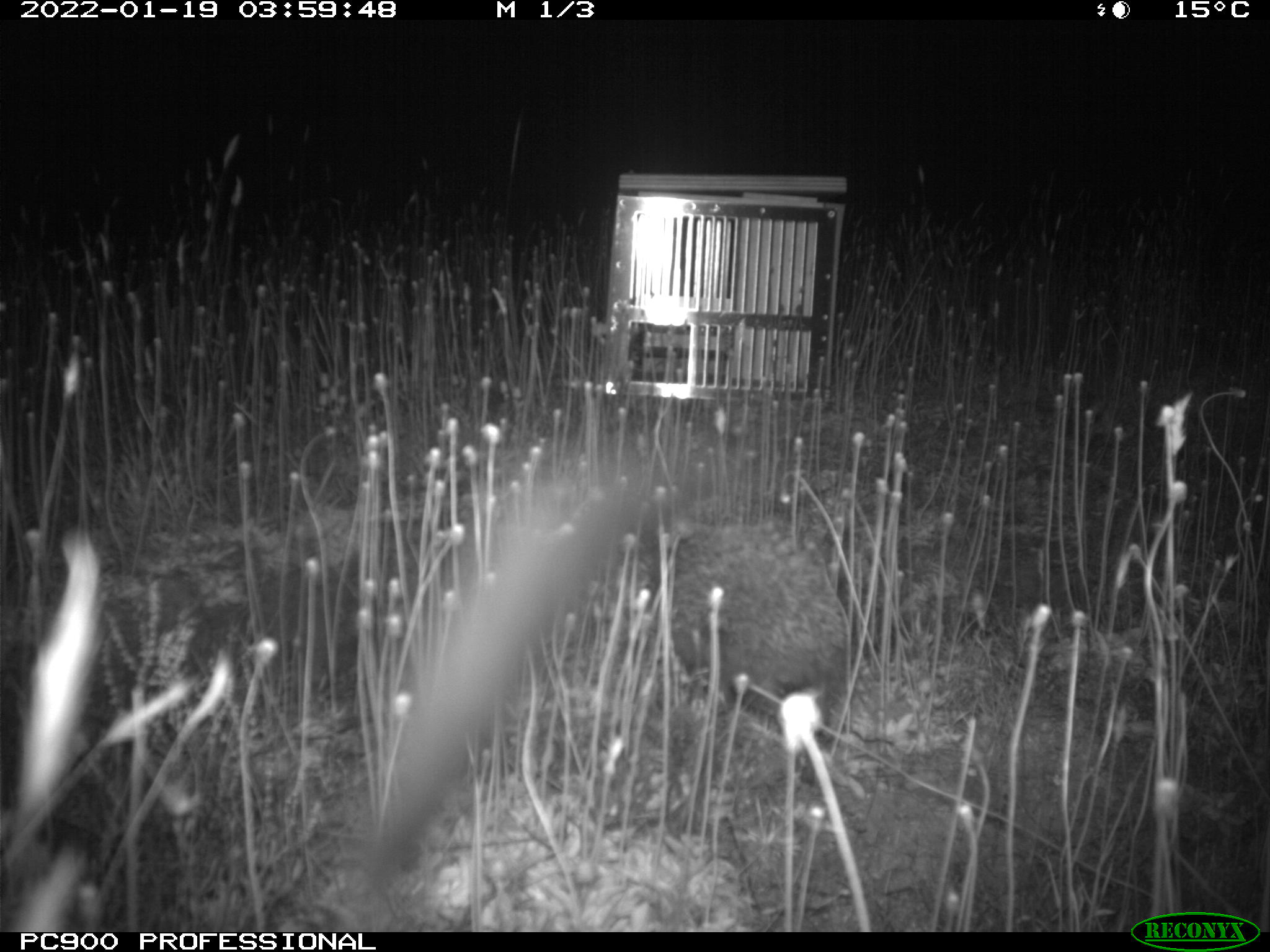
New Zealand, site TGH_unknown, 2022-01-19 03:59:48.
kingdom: Animalia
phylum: Chordata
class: Mammalia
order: Eulipotyphla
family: Erinaceidae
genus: Erinaceus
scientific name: Erinaceus europaeus europaeus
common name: european hedgehog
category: hedgehog